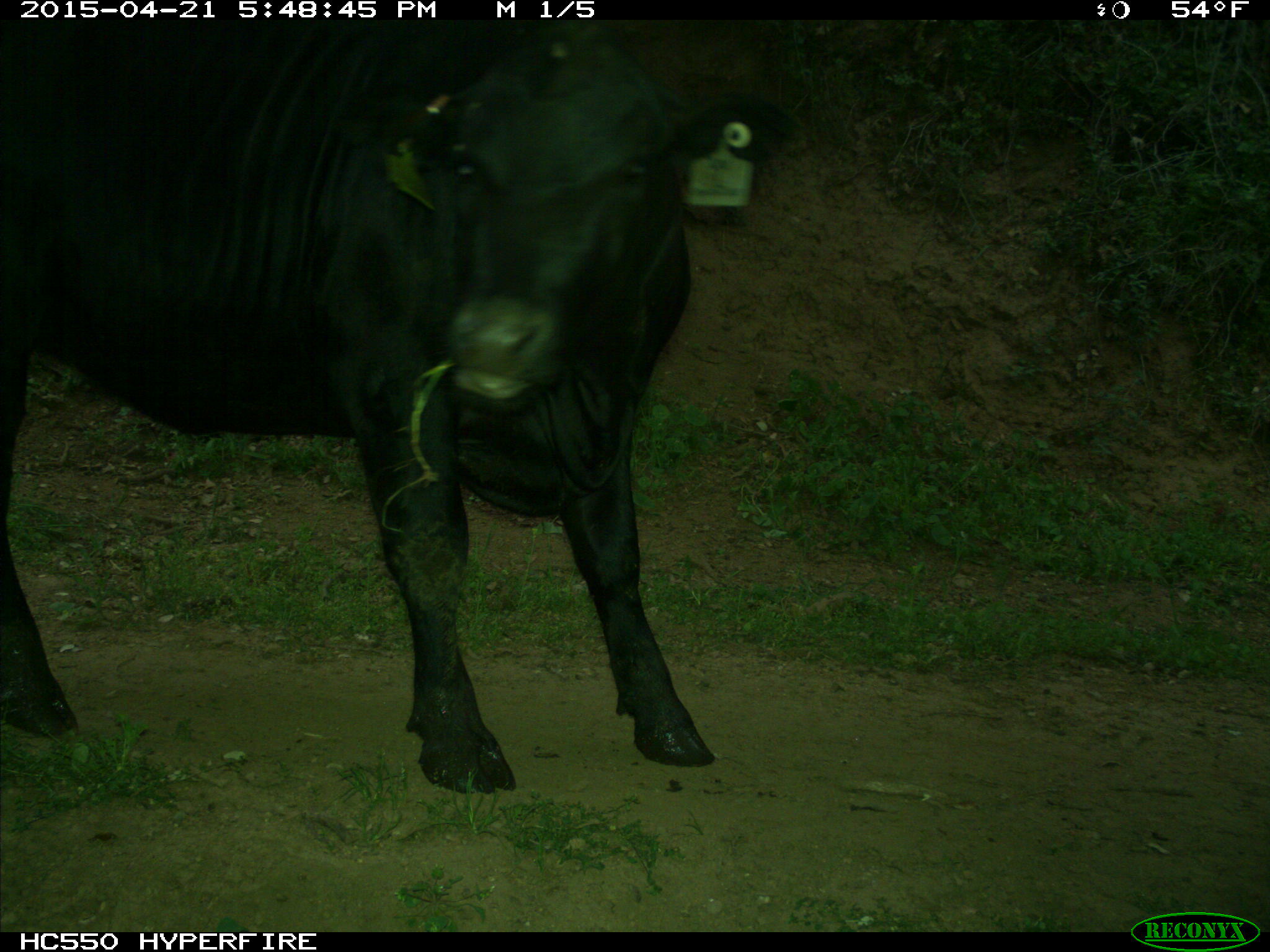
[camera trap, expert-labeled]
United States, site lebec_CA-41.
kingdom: Animalia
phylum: Chordata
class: Mammalia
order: Artiodactyla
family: Bovidae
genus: Bos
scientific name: Bos taurus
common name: domestic cow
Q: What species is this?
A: Bos taurus (domestic cow).